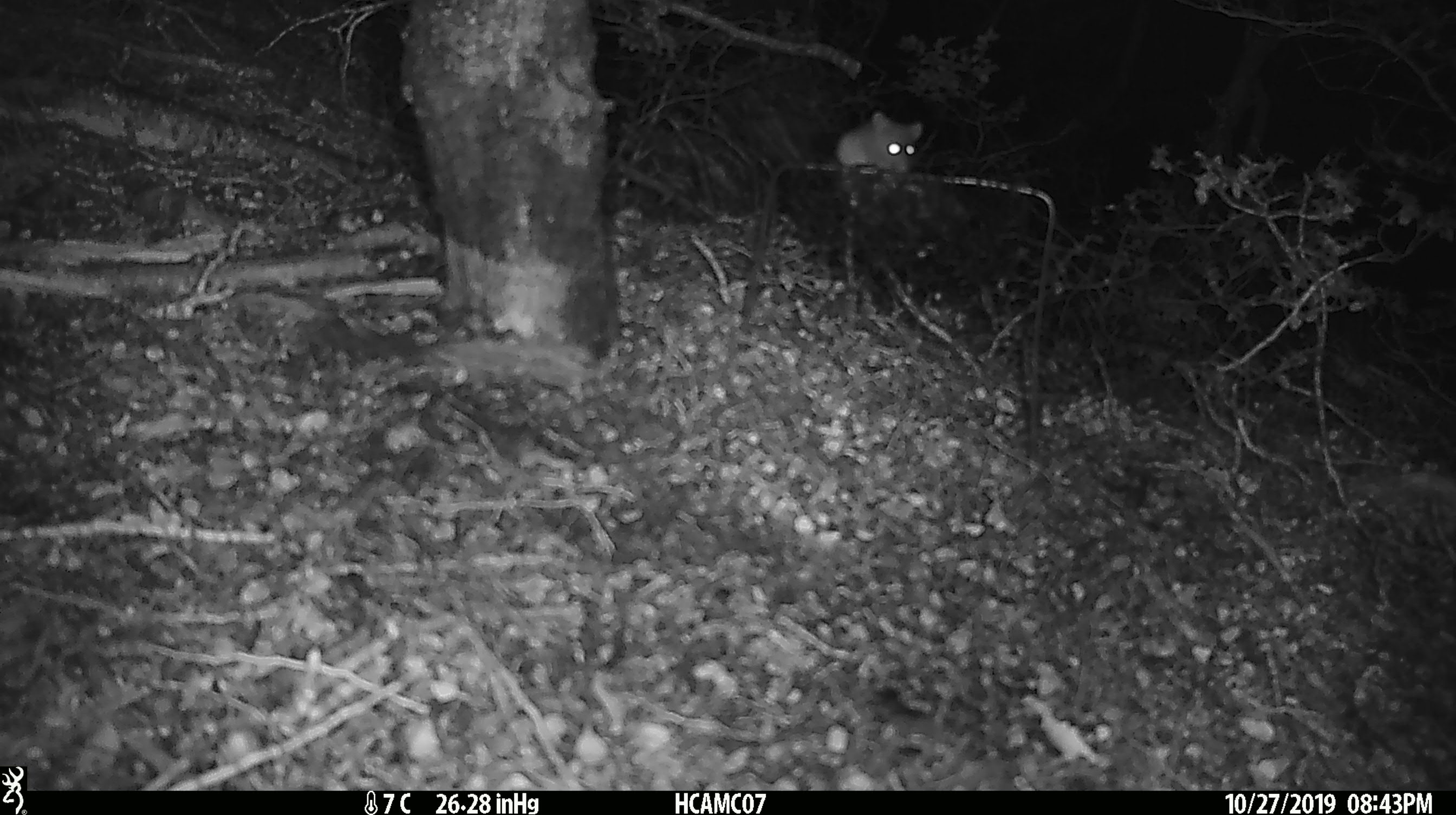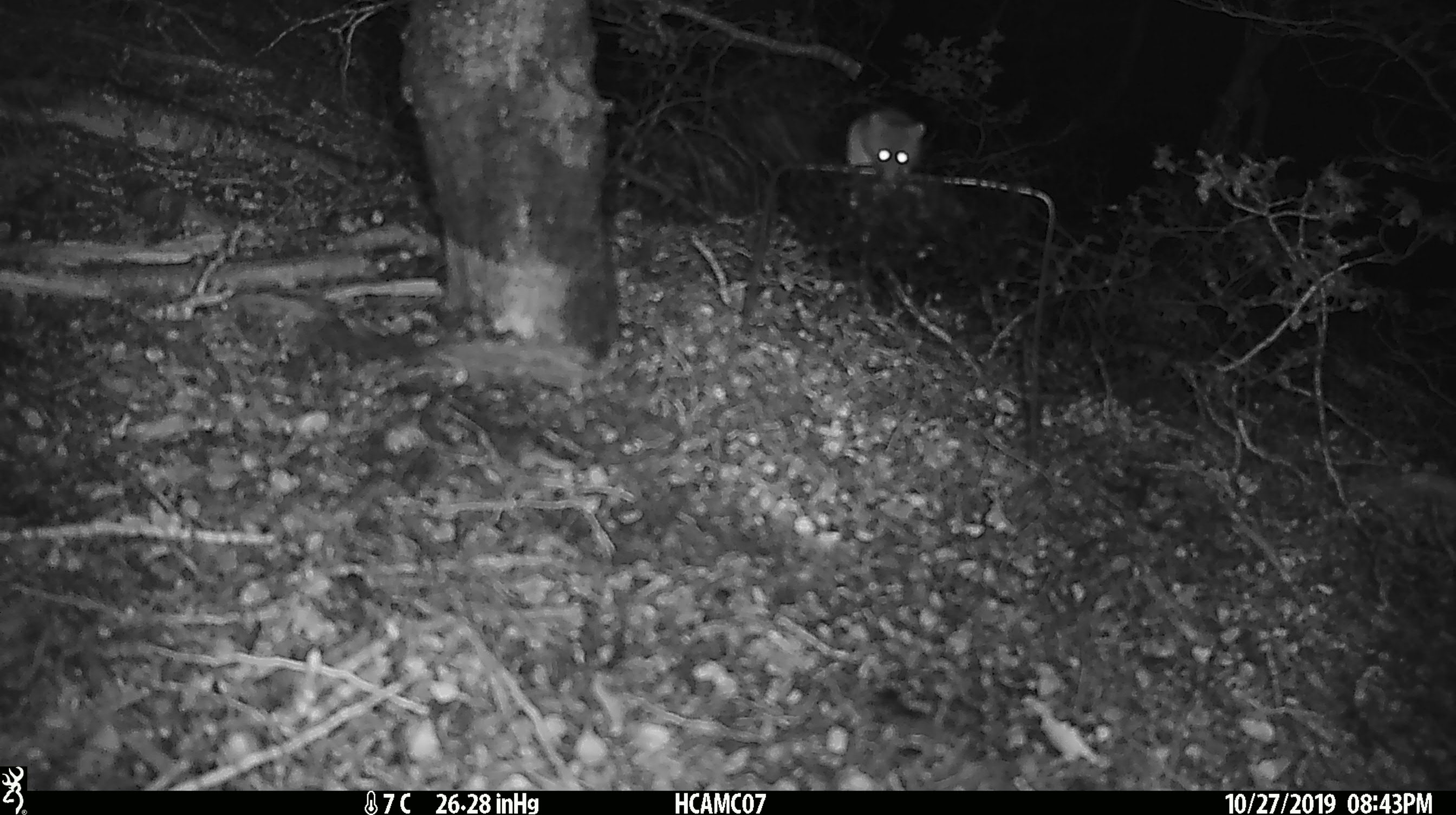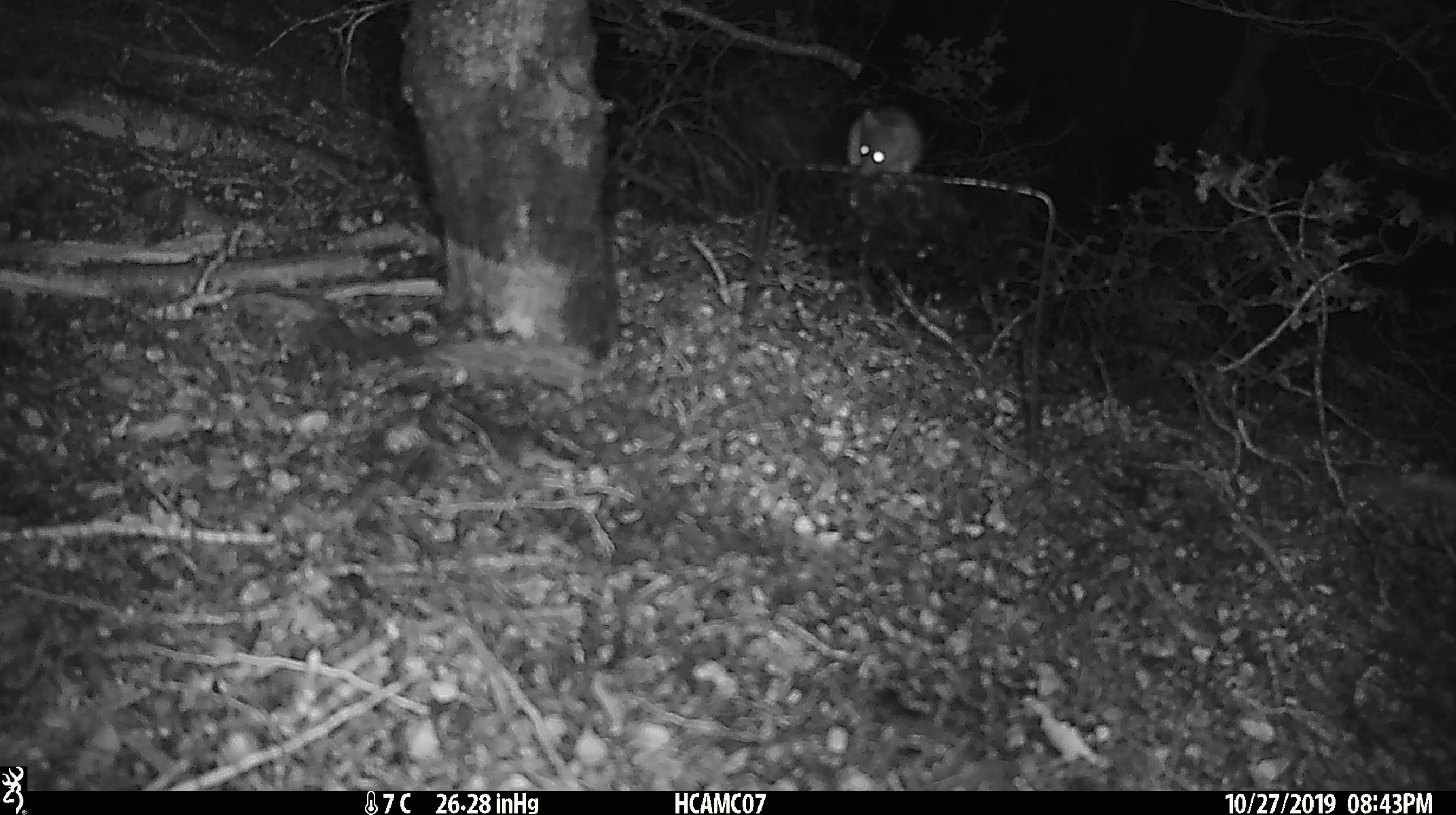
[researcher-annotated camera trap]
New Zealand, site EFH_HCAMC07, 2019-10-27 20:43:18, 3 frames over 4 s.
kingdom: Animalia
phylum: Chordata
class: Mammalia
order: Rodentia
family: Muridae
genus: Mus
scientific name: Mus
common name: mouse